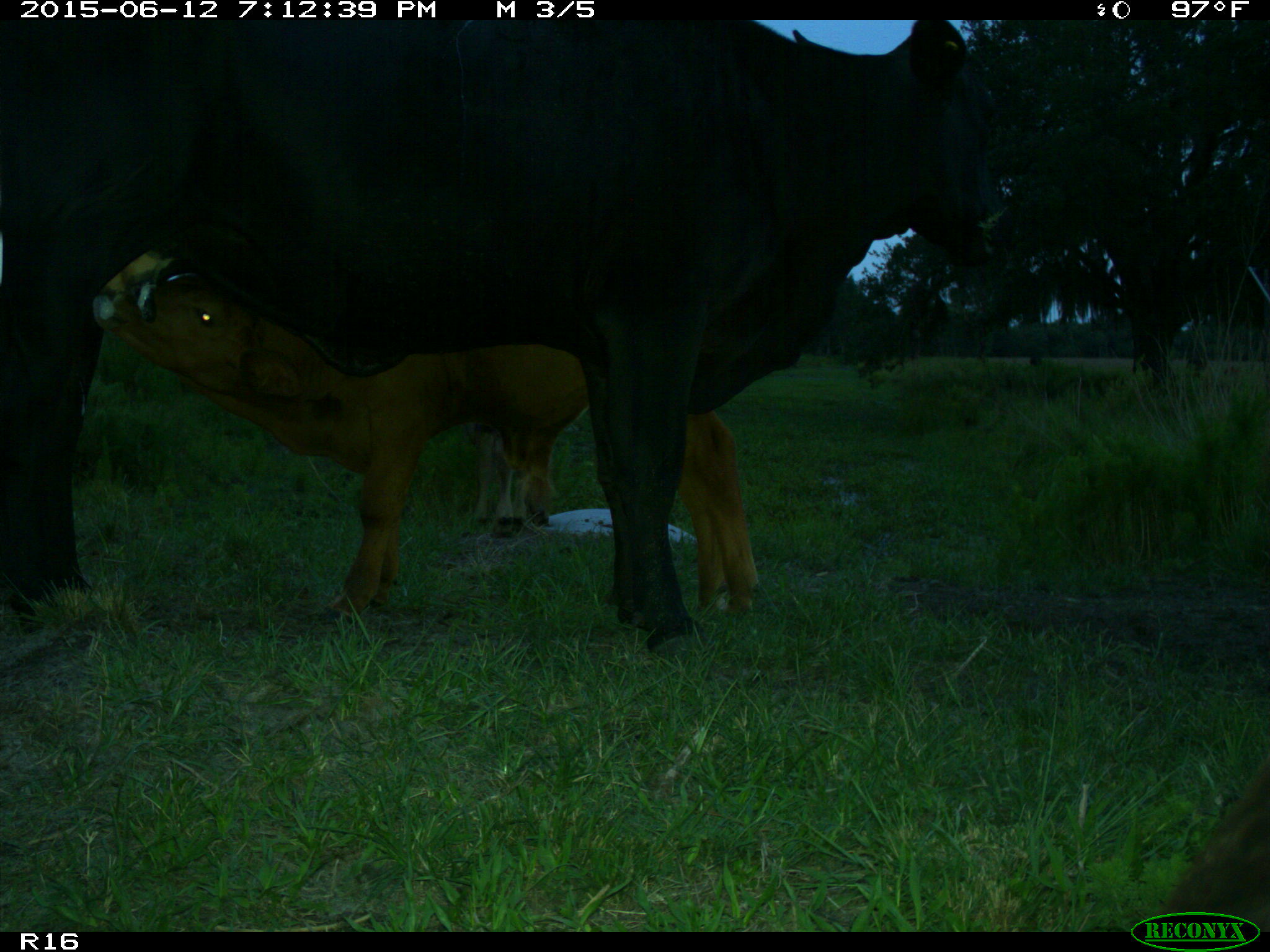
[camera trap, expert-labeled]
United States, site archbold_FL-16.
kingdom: Animalia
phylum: Chordata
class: Mammalia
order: Artiodactyla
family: Bovidae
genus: Bos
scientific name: Bos taurus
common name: domestic cow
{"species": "Bos taurus (domestic cow)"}